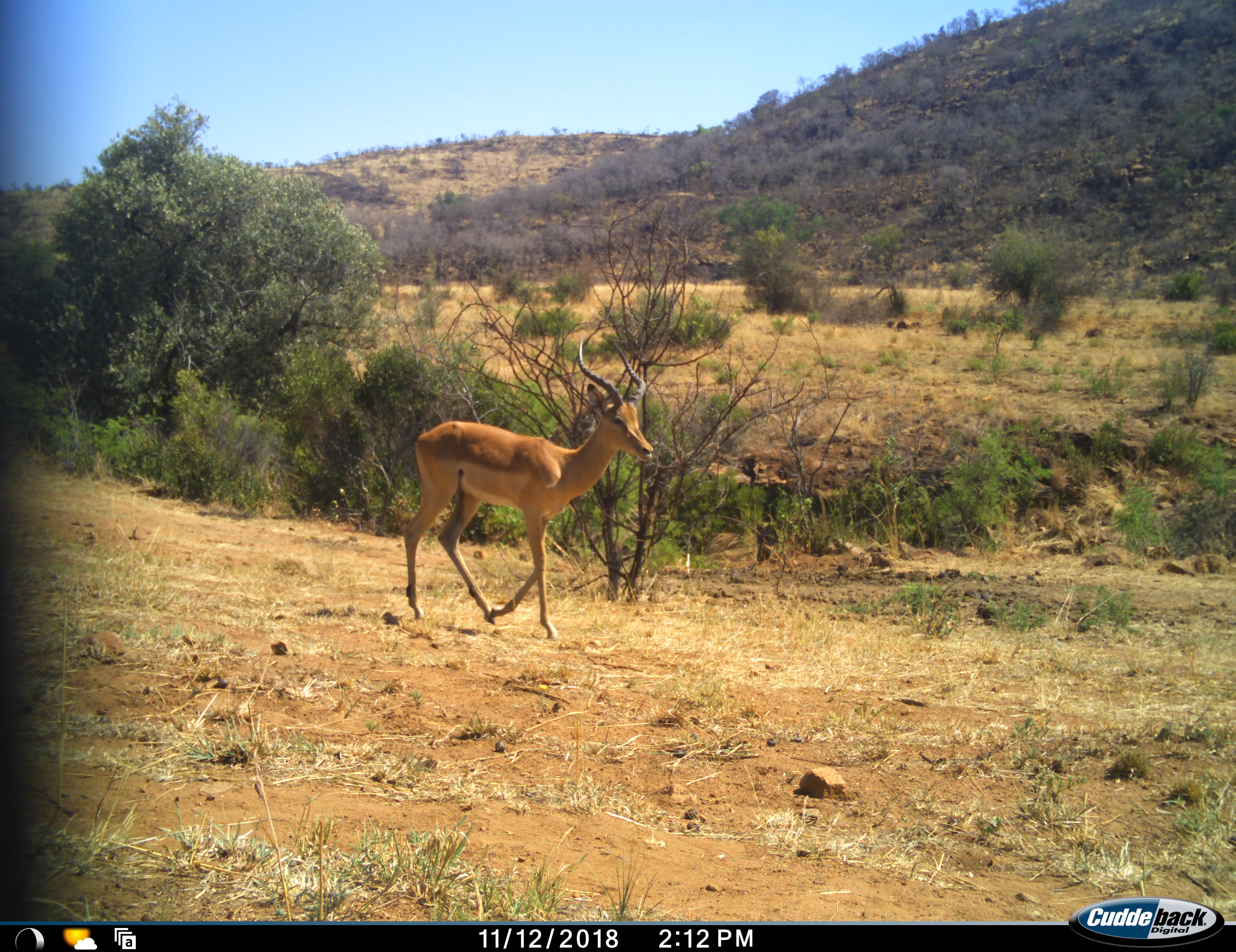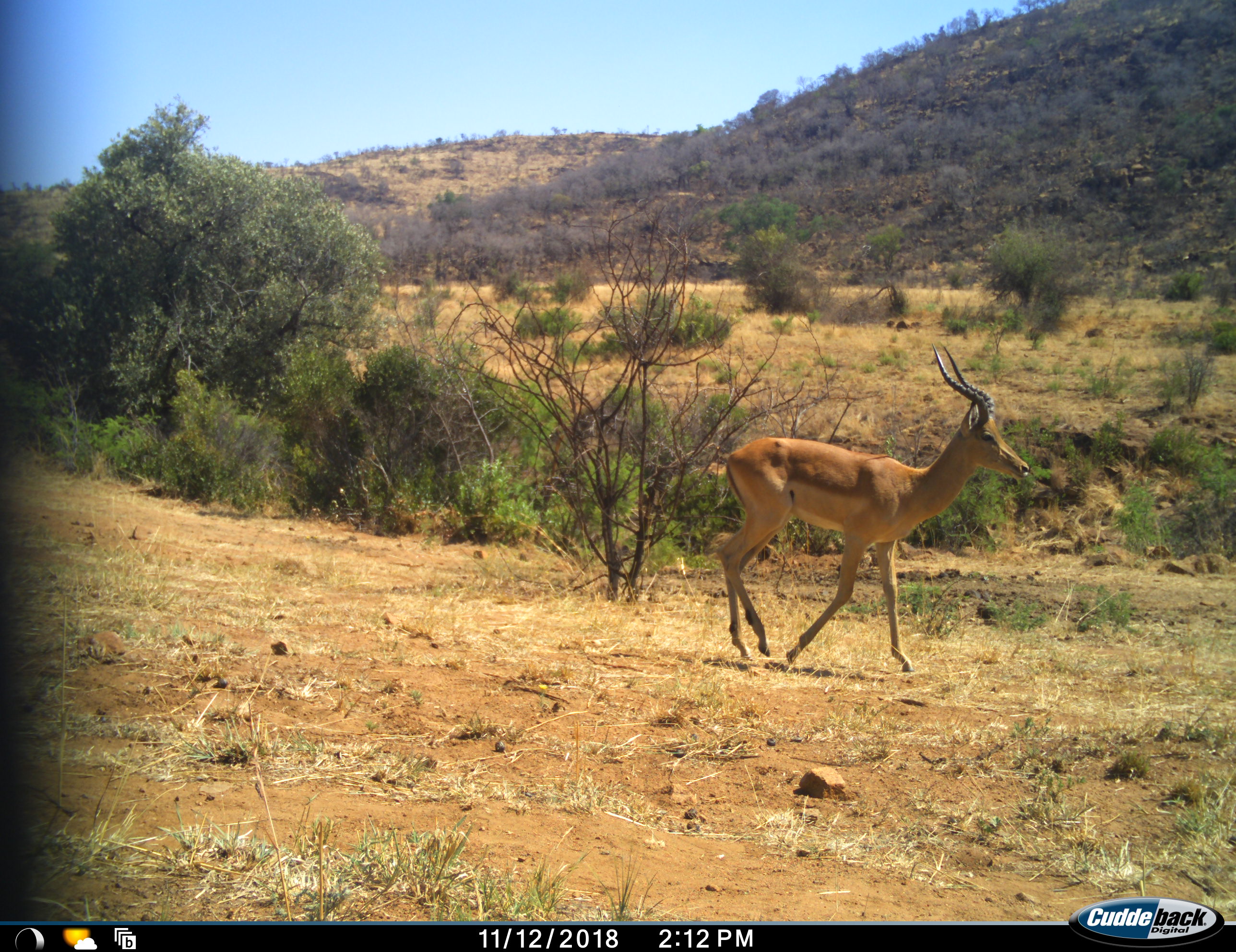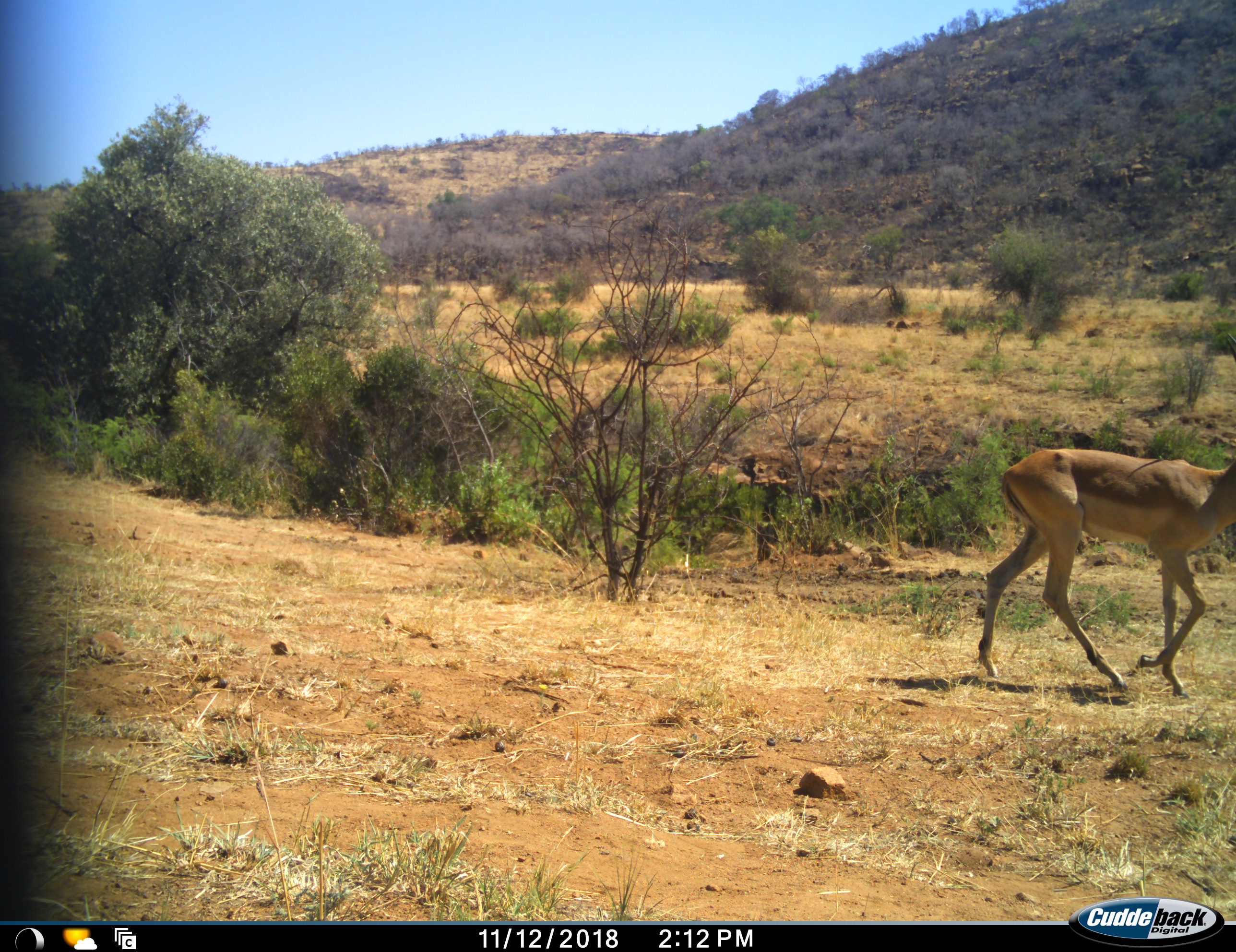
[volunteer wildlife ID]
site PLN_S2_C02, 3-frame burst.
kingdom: Animalia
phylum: Chordata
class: Mammalia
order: Artiodactyla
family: Bovidae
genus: Aepyceros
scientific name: Aepyceros melampus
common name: impala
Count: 1.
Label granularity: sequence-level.